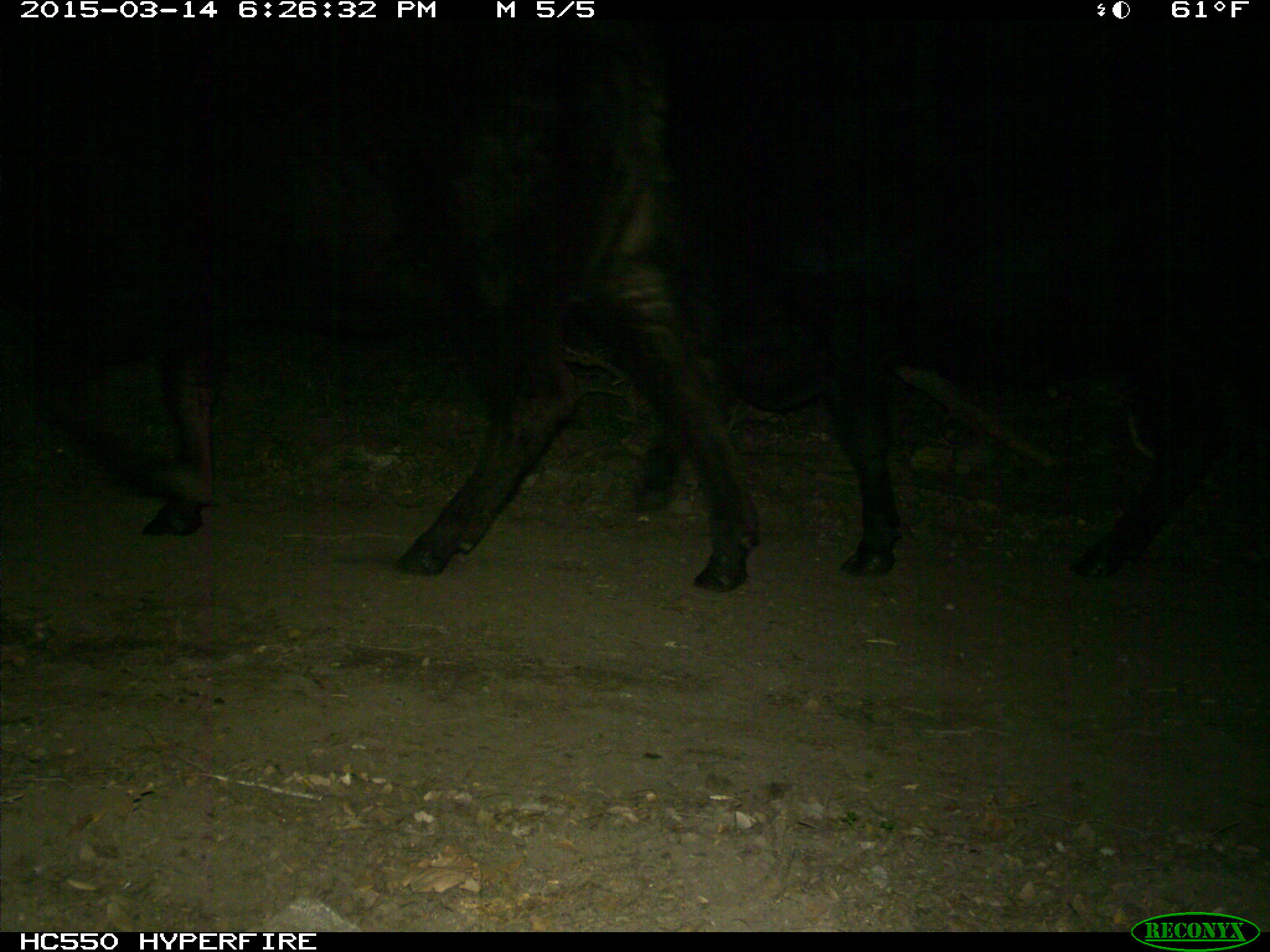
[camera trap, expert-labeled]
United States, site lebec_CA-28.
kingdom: Animalia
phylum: Chordata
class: Mammalia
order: Artiodactyla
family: Bovidae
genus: Bos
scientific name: Bos taurus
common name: domestic cow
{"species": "Bos taurus (domestic cow)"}